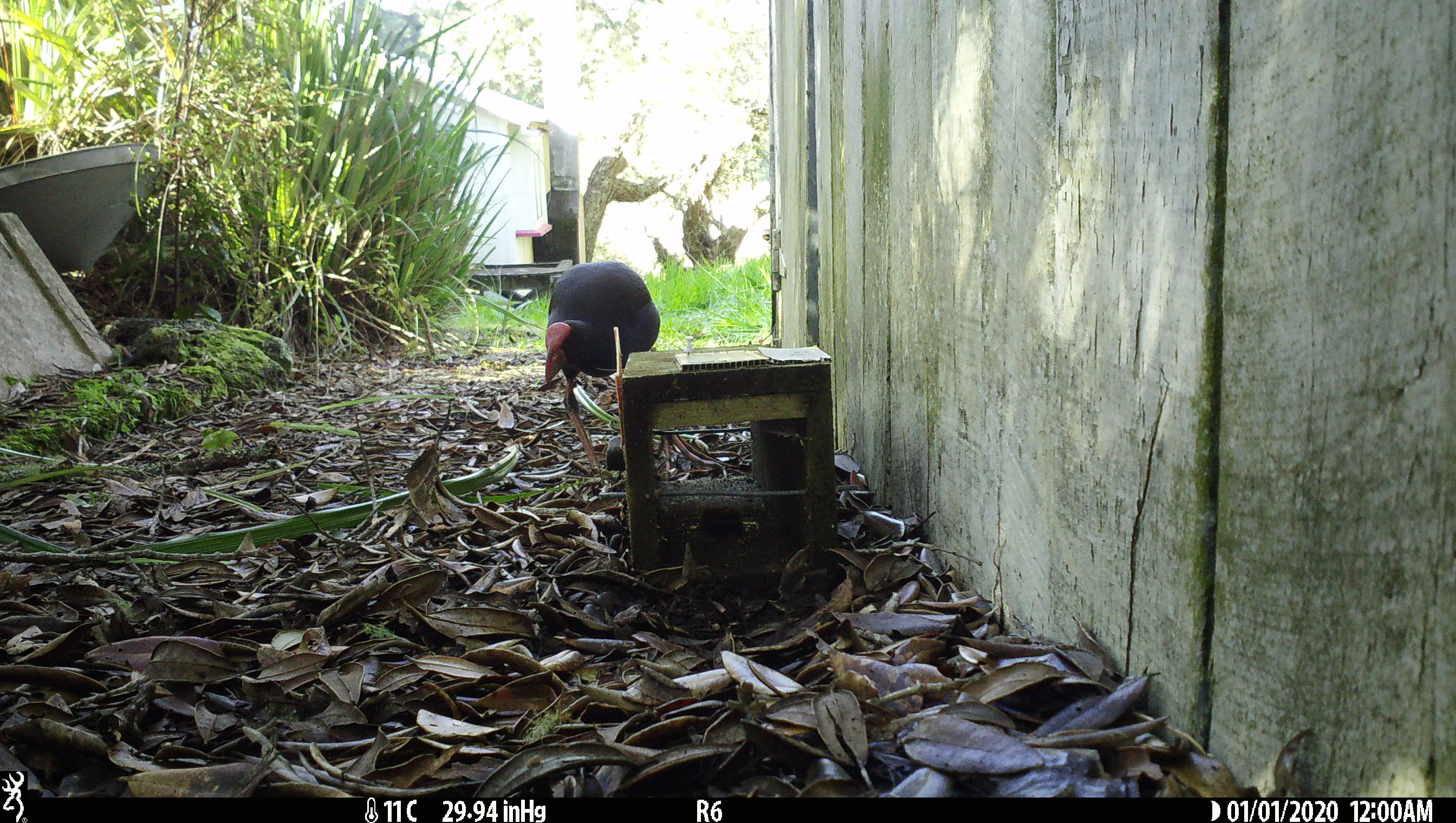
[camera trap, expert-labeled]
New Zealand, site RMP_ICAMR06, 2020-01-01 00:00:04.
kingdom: Animalia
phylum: Chordata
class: Aves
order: Gruiformes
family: Rallidae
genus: Porphyrio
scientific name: Porphyrio melanotus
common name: australasian swamphen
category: pukeko